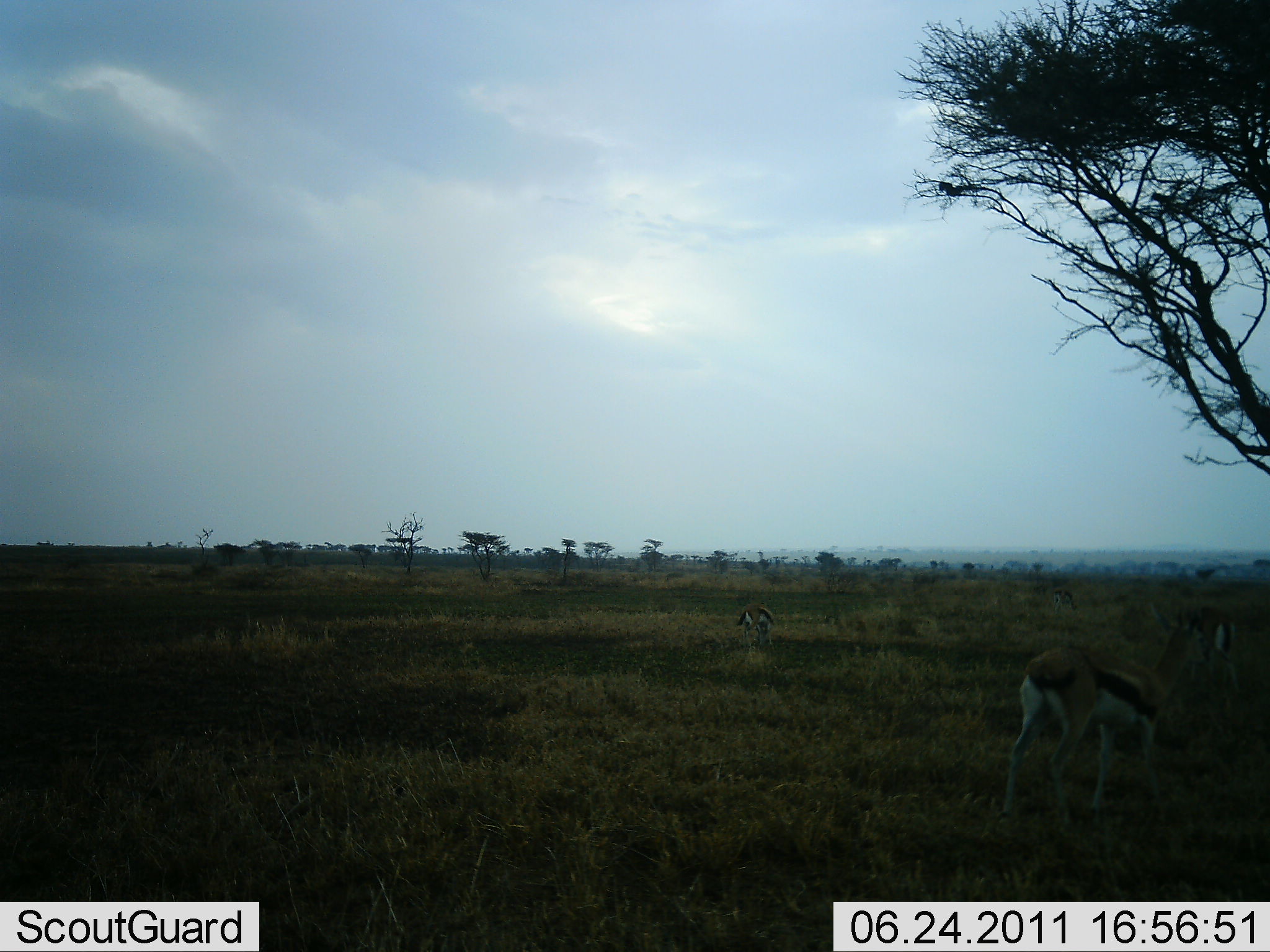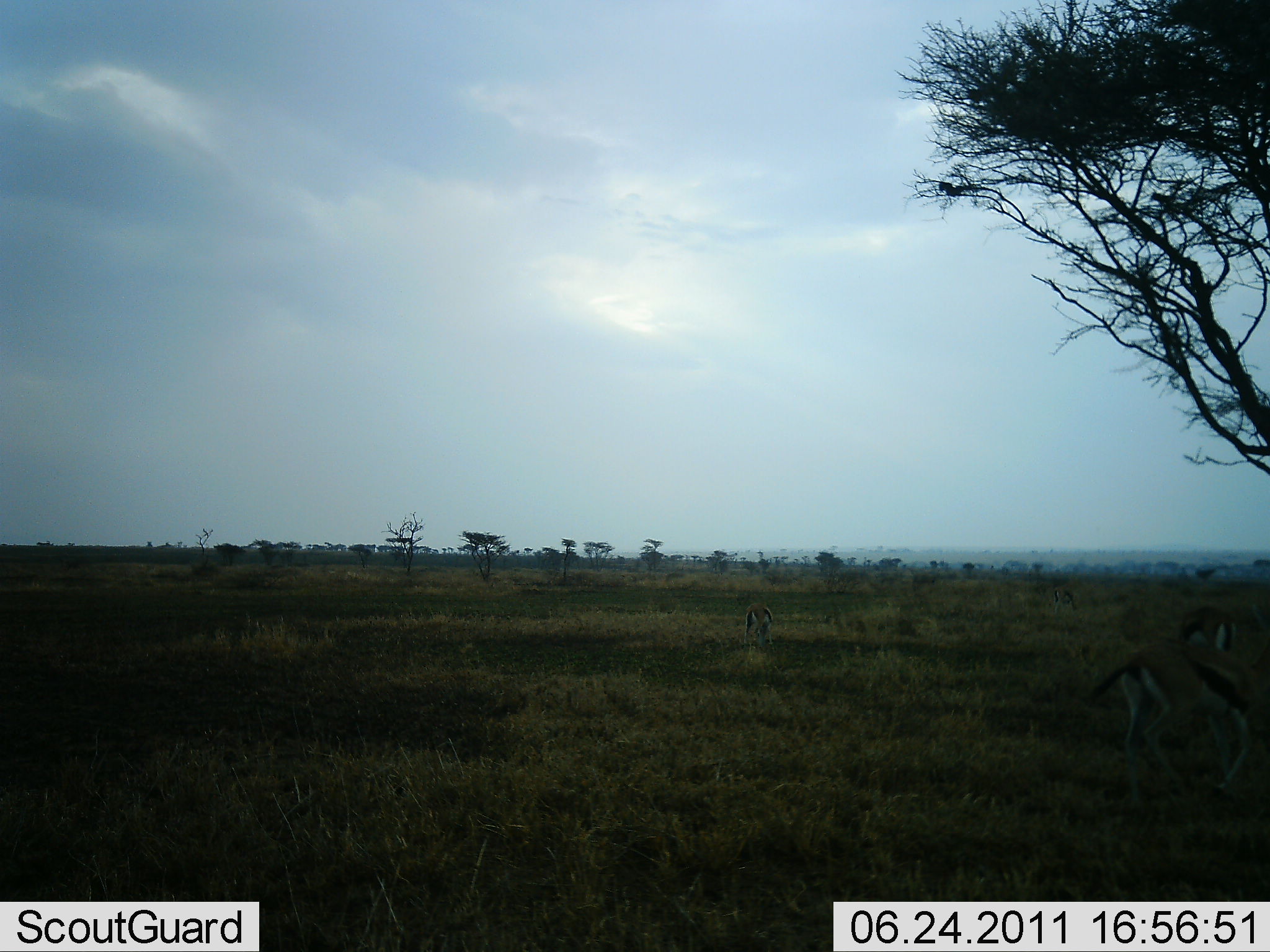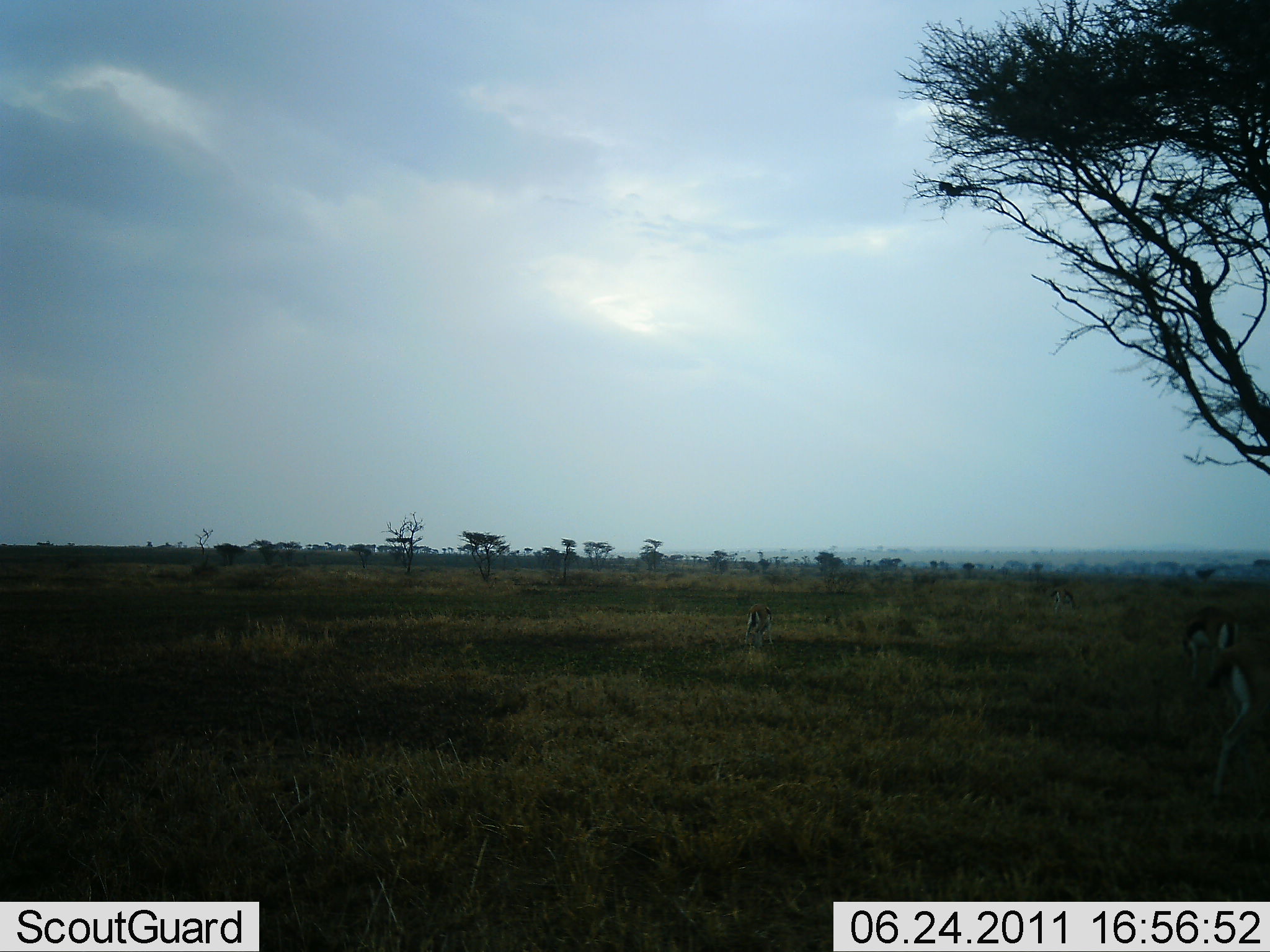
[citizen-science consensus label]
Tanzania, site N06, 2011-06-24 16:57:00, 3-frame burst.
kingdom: Animalia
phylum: Chordata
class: Mammalia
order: Artiodactyla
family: Bovidae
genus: Eudorcas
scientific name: Eudorcas thomsonii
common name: thomson's gazelle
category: gazellethomsons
Gazellethomsons (thomson's gazelle) (Eudorcas thomsonii), count 3. Behavior (volunteer vote fractions): standing 73%, resting 0%, moving 36%, interacting 0%. Young present (vote fraction): 0%. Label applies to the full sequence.